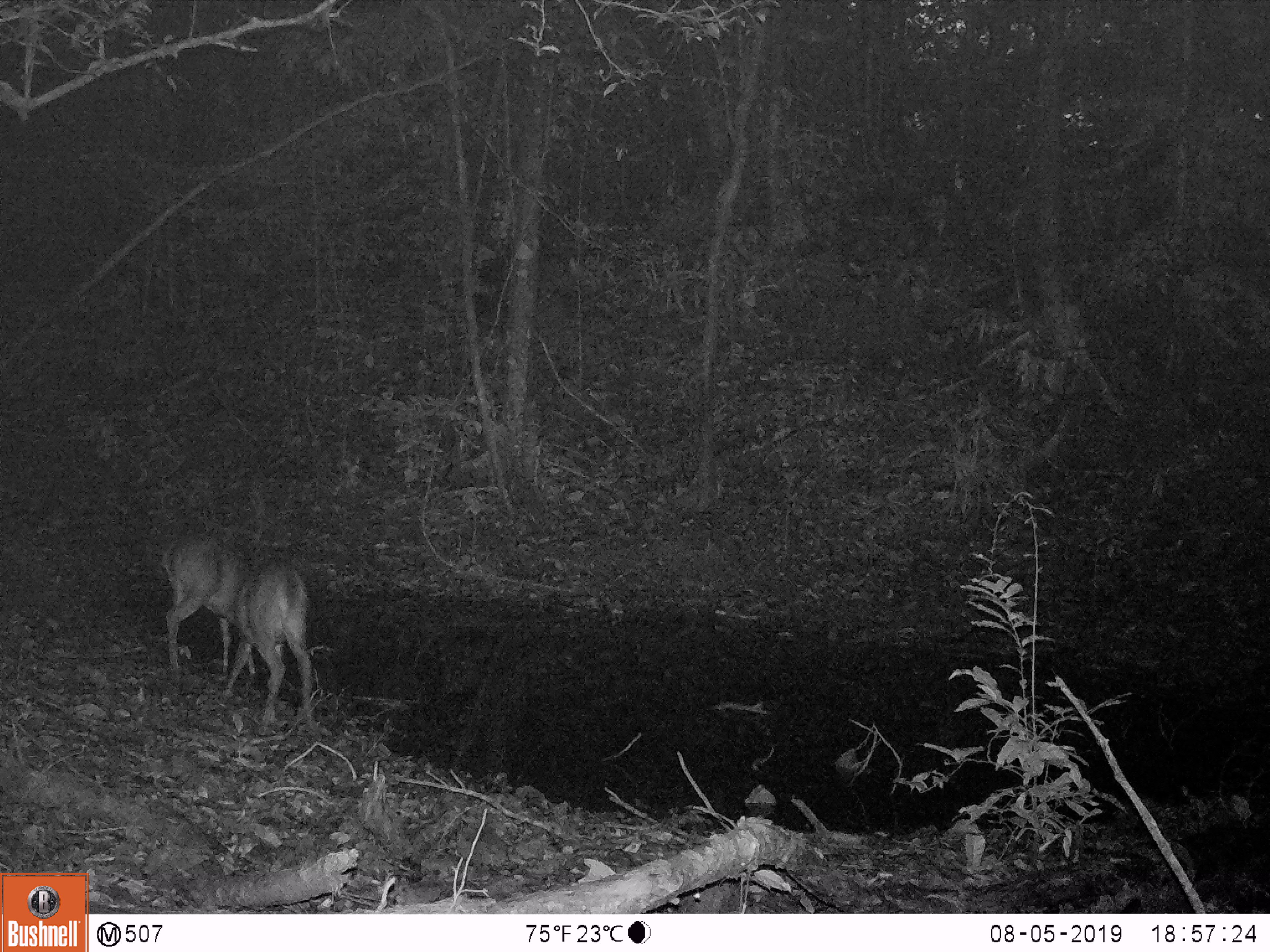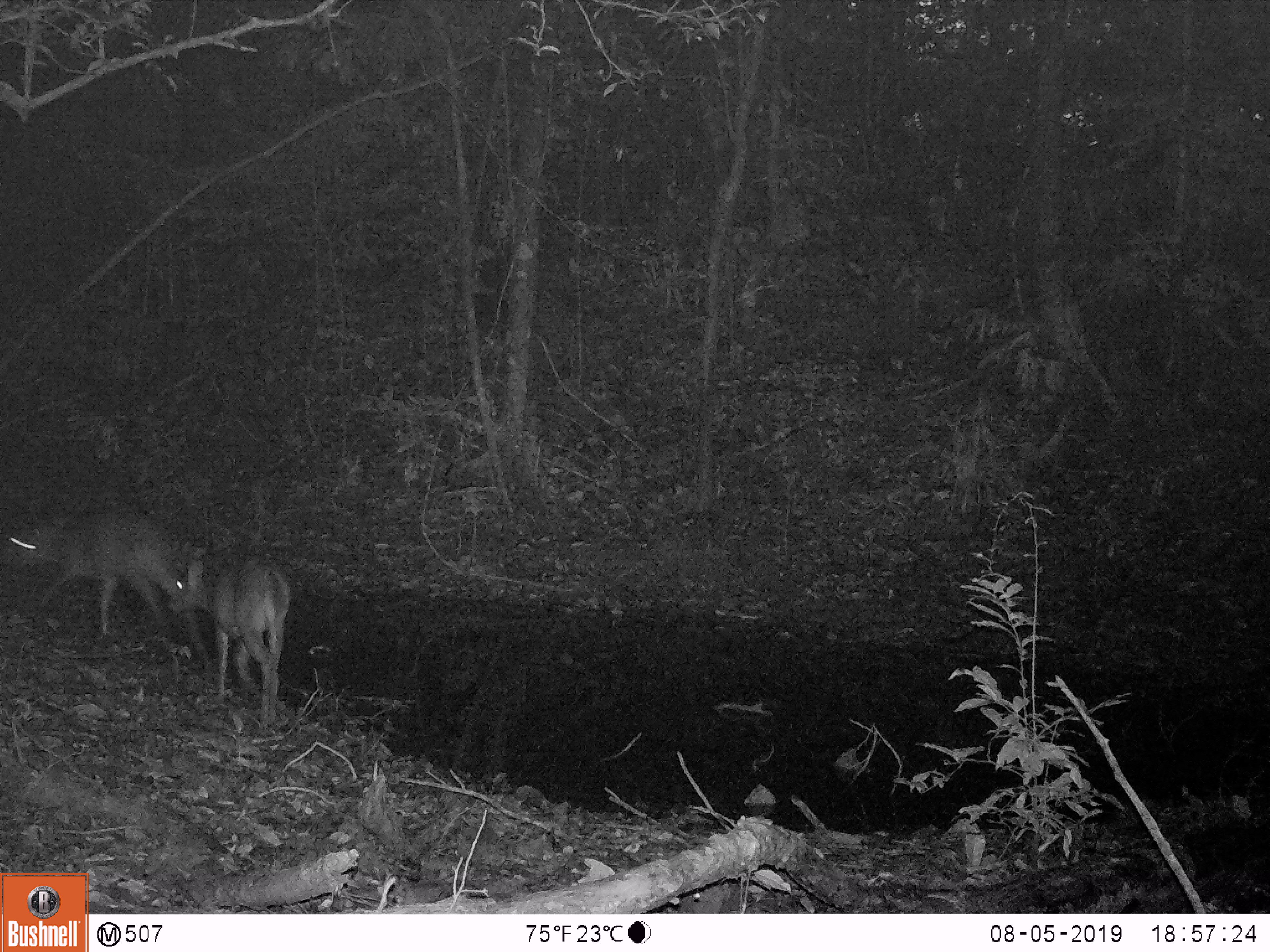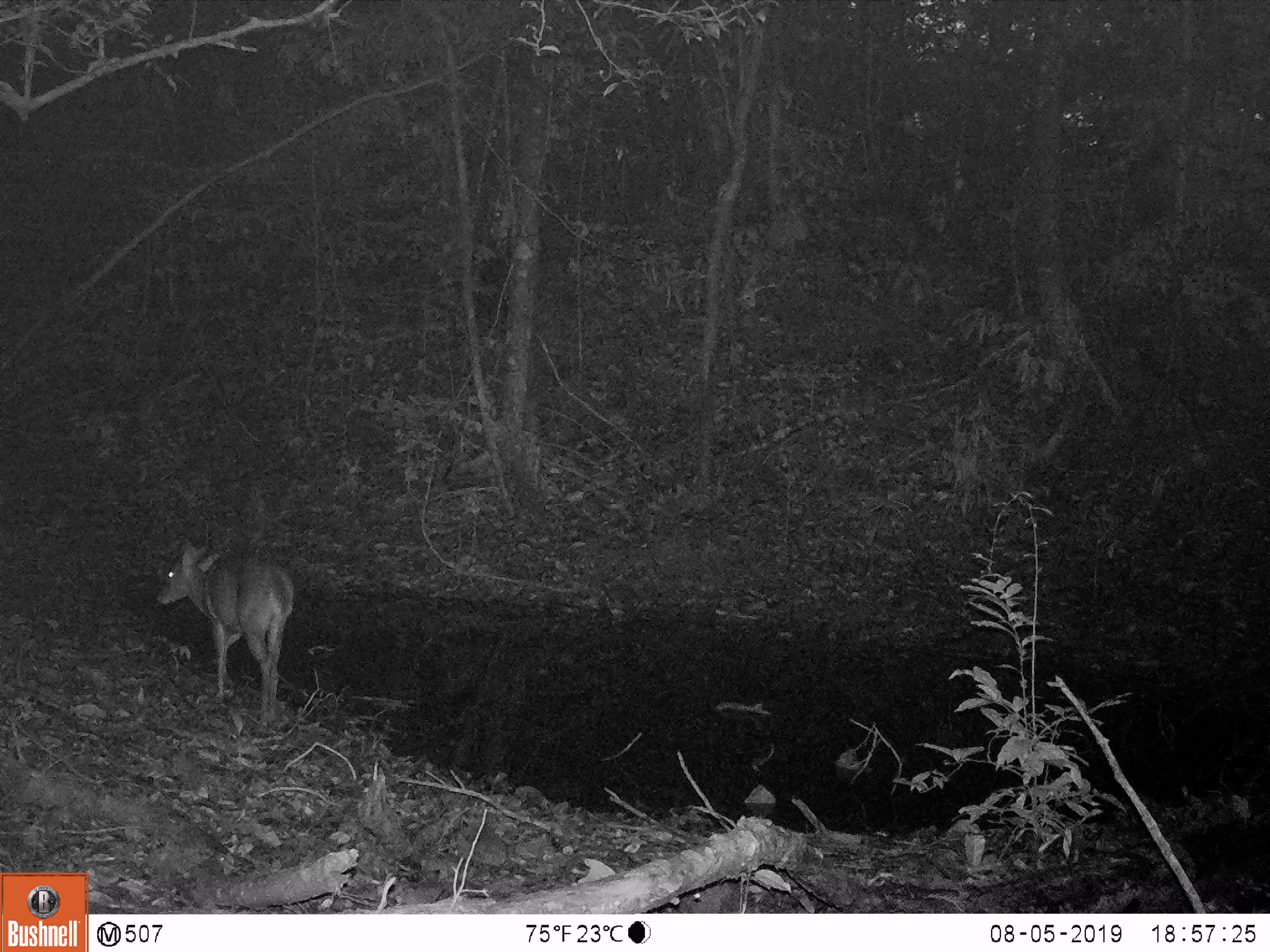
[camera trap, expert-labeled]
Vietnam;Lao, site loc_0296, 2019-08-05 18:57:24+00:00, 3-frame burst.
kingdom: Animalia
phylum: Chordata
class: Mammalia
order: Artiodactyla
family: Cervidae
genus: Muntiacus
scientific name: Muntiacus vuquangensis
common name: large-antlered muntjac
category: large antlered muntjac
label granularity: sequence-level